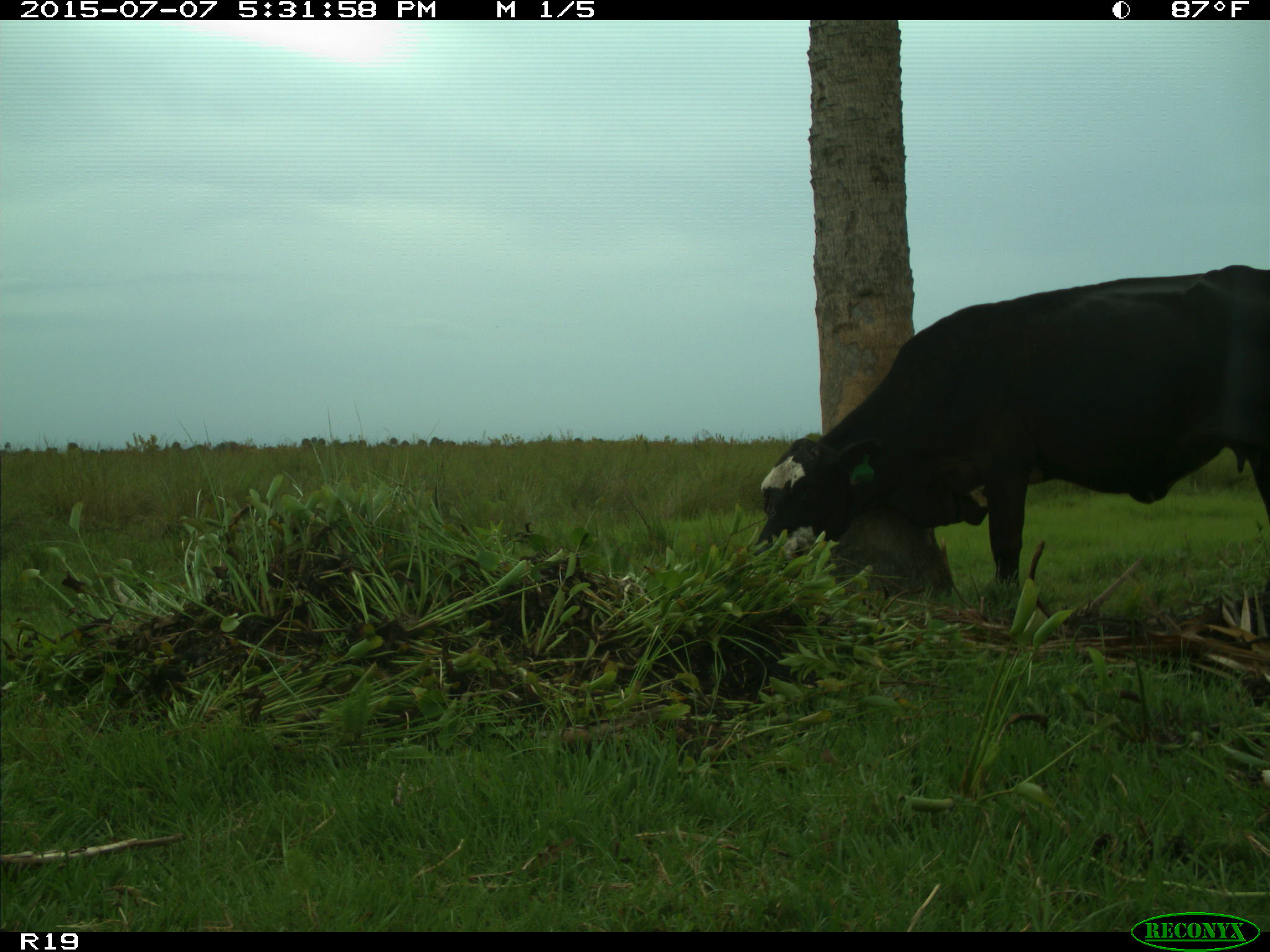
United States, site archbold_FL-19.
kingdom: Animalia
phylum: Chordata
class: Mammalia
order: Artiodactyla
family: Bovidae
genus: Bos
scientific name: Bos taurus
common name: domestic cow